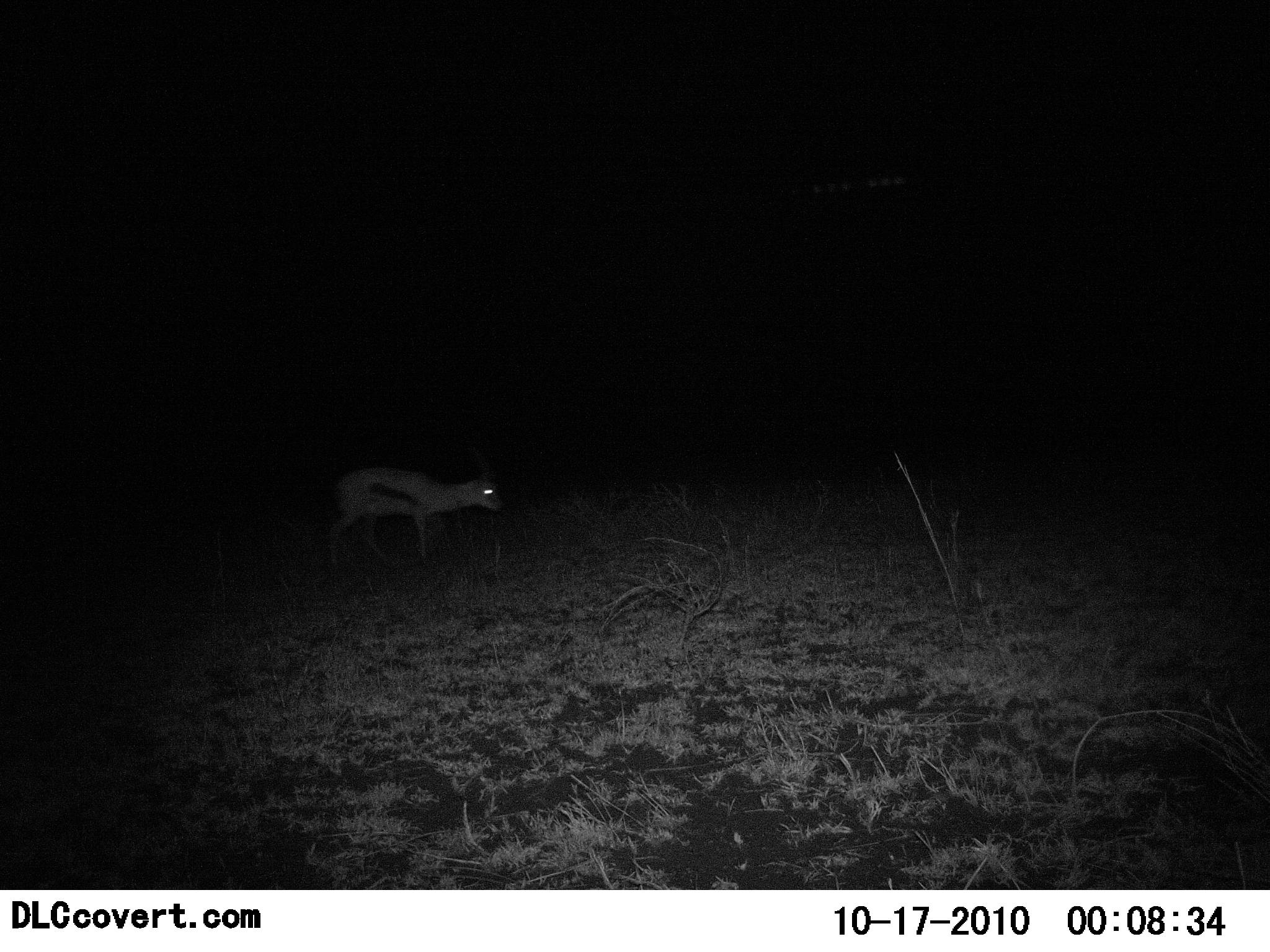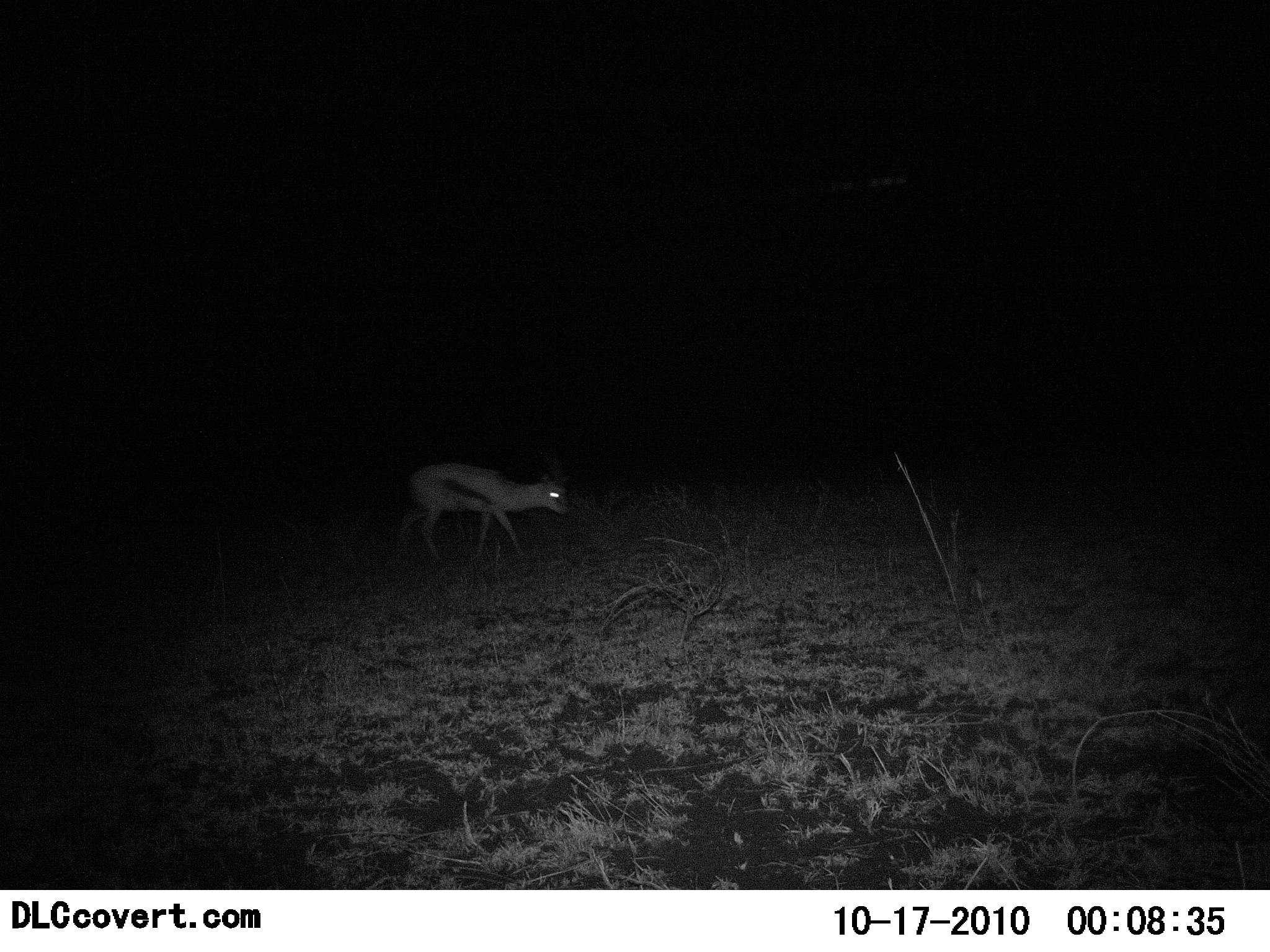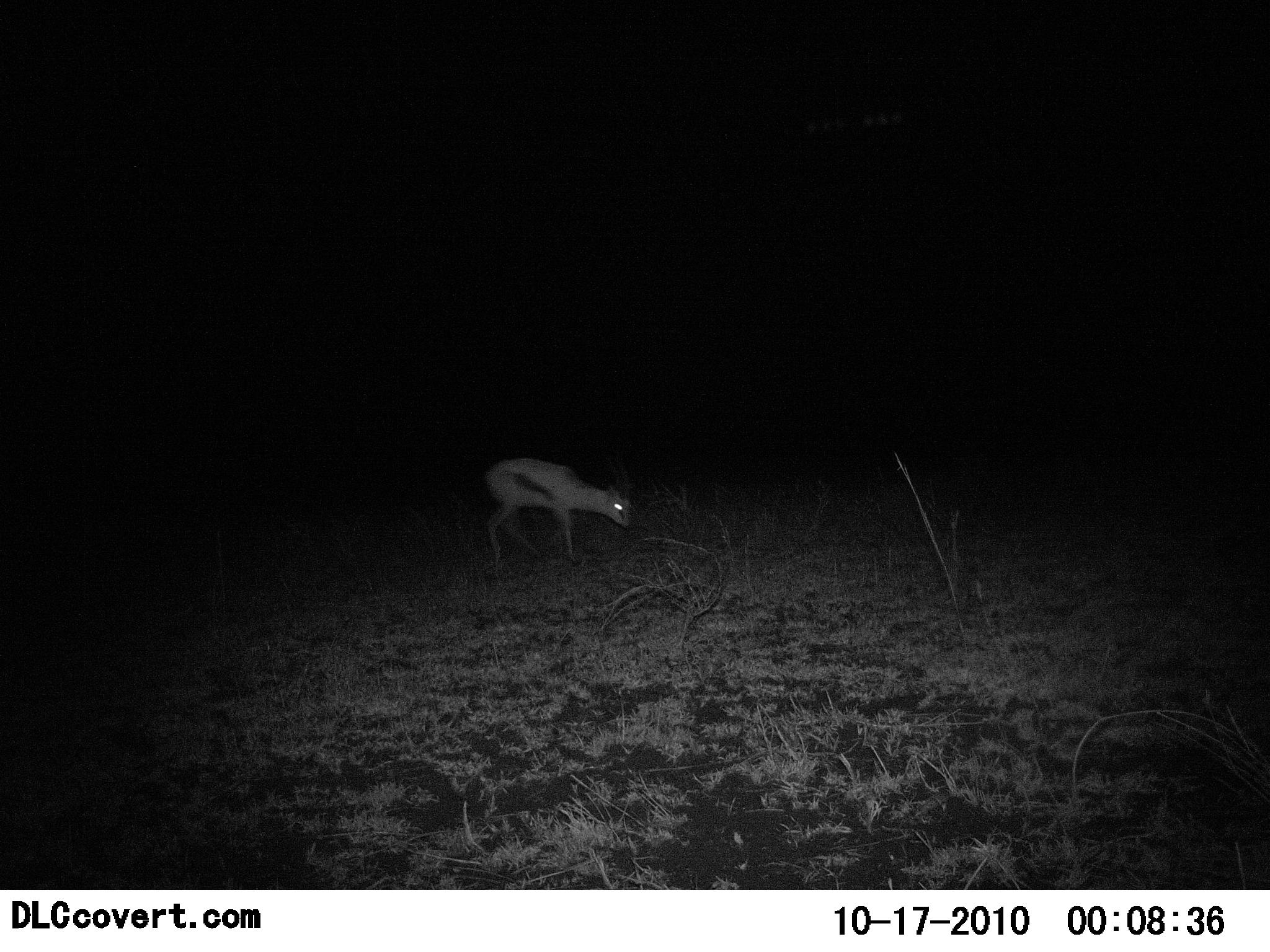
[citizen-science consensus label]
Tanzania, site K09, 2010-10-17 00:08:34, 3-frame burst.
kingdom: Animalia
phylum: Chordata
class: Mammalia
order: Artiodactyla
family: Bovidae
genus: Eudorcas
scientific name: Eudorcas thomsonii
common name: thomson's gazelle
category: gazellethomsons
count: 1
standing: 0%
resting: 0%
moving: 92%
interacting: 0%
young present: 0%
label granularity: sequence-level